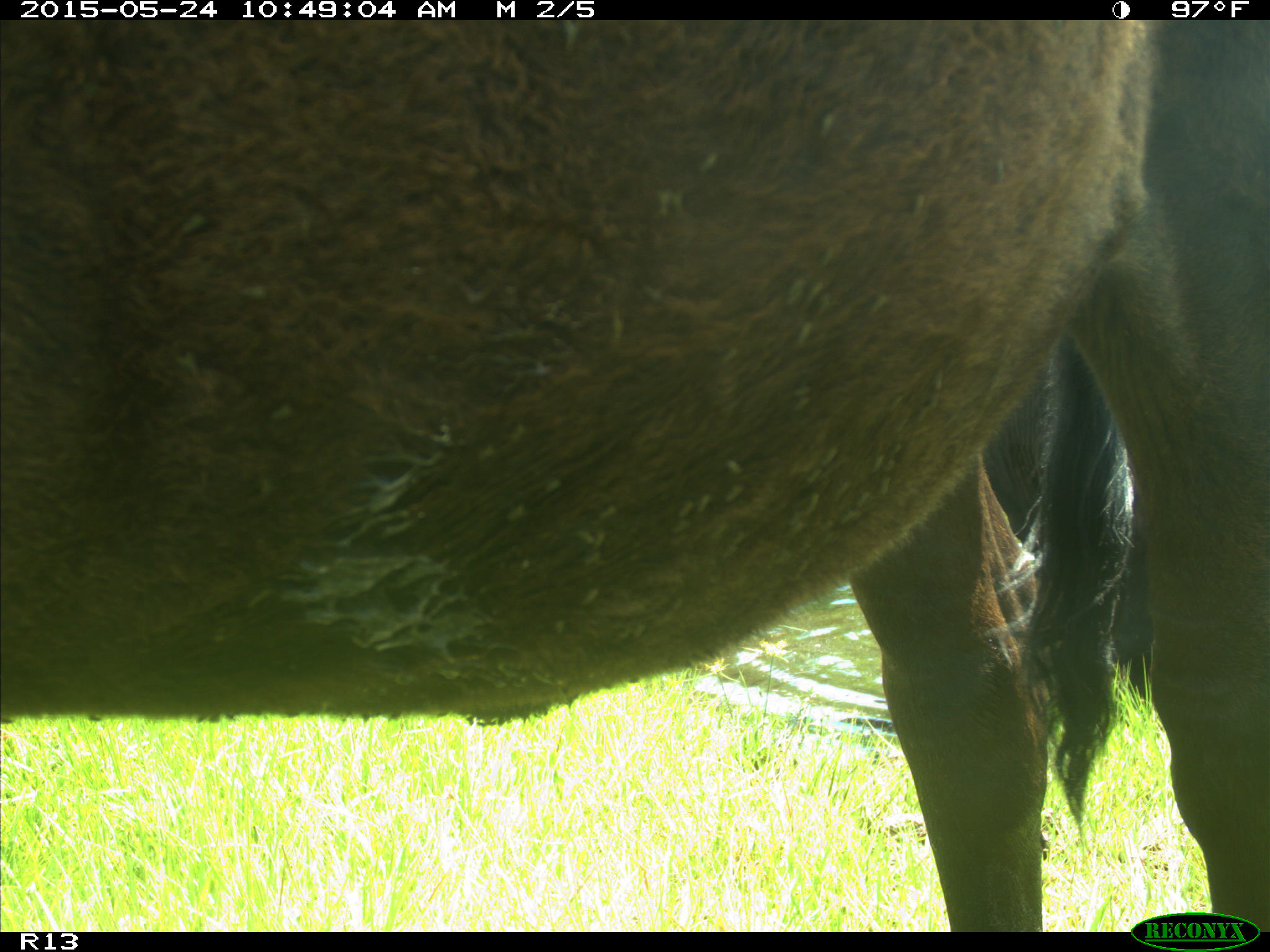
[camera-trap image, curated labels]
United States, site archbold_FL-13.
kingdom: Animalia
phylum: Chordata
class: Mammalia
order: Artiodactyla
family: Bovidae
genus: Bos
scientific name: Bos taurus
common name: domestic cow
Bos taurus (domestic cow).